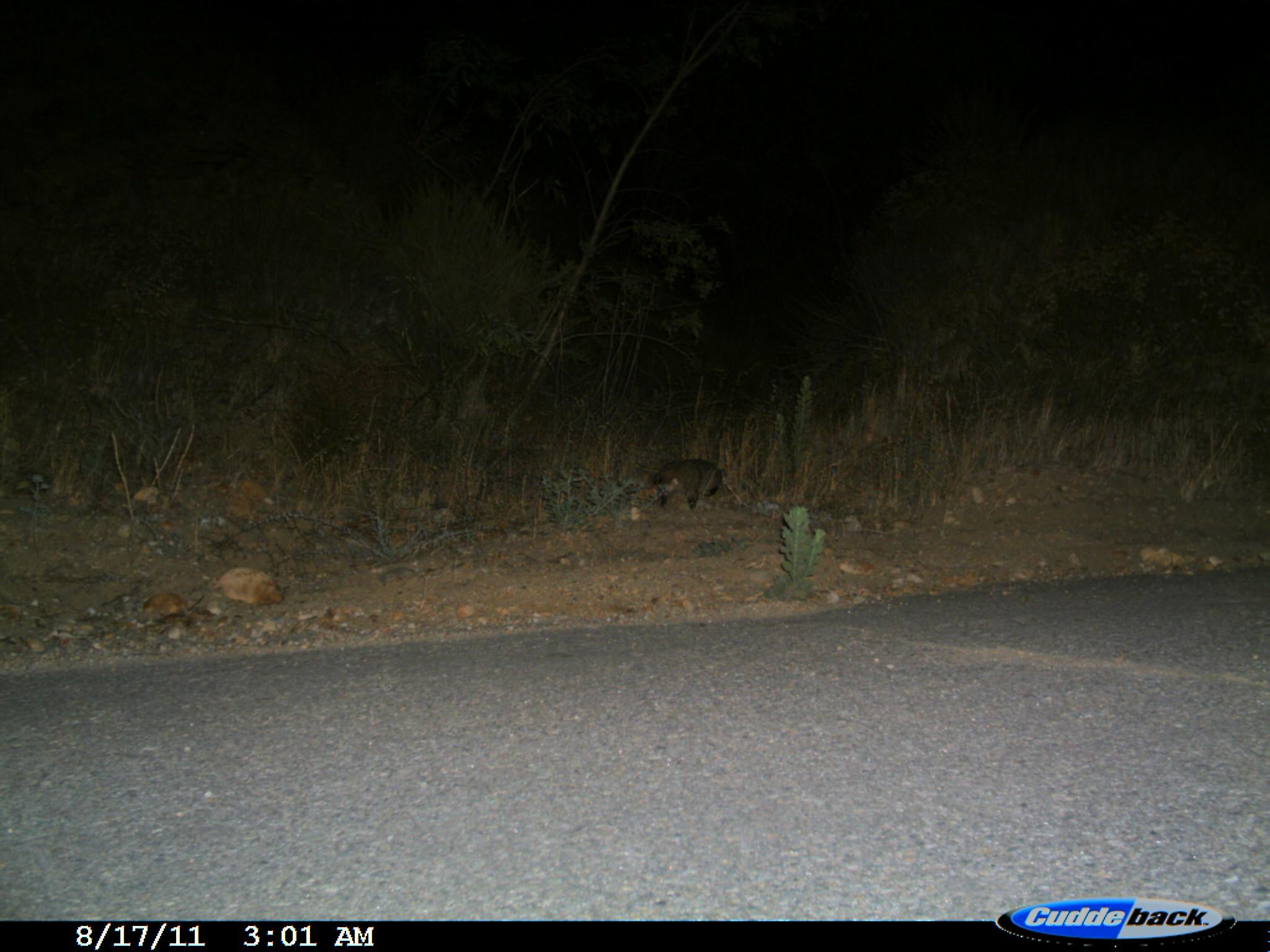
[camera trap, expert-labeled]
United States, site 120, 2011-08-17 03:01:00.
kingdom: Animalia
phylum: Chordata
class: Mammalia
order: Carnivora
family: Mustelidae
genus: Taxidea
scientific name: Taxidea taxus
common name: badger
Badger (Taxidea taxus).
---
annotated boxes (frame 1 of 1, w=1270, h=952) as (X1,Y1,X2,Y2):
badger: (641,446,737,514)